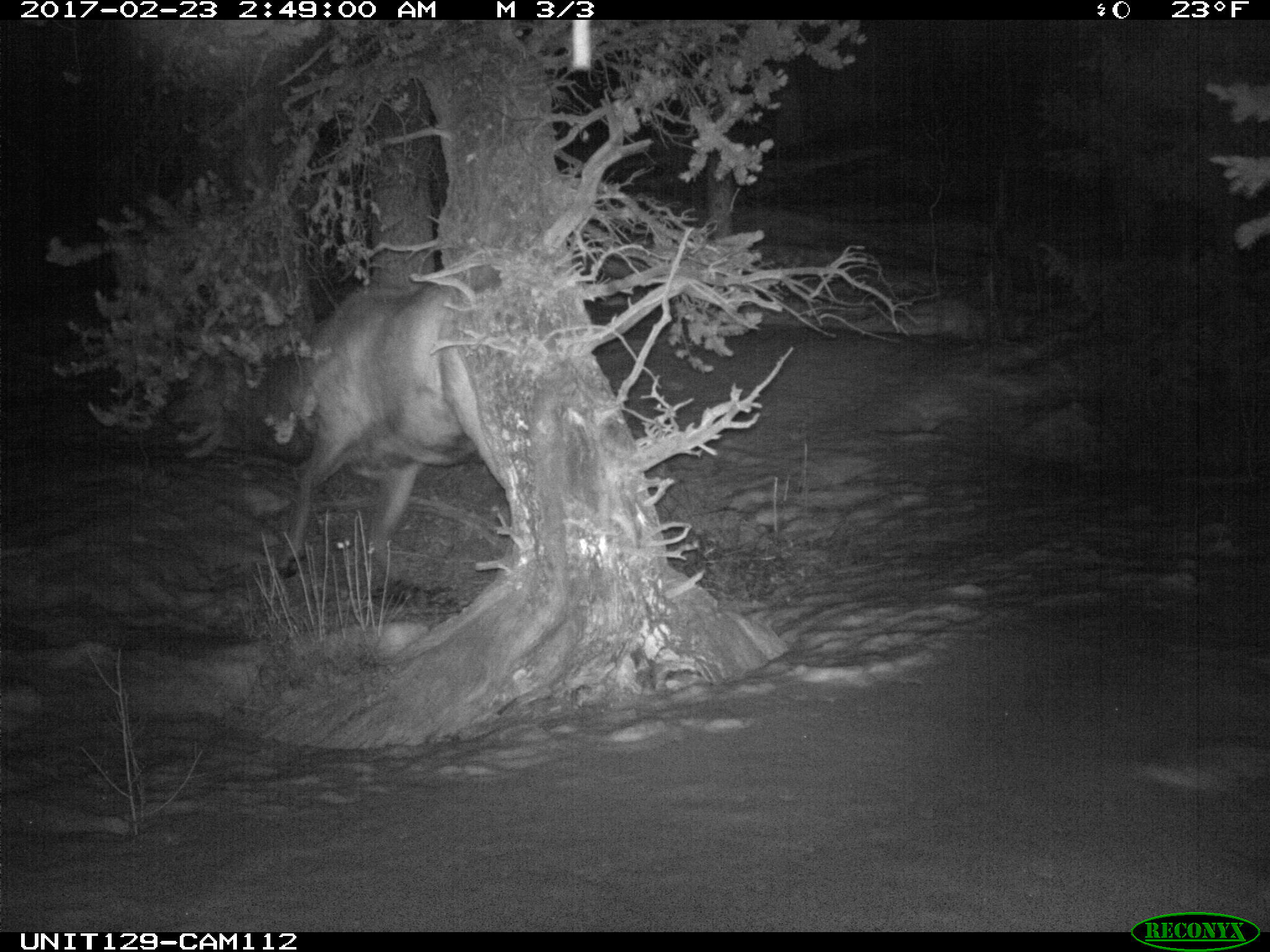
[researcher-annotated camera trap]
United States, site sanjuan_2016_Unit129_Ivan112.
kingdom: Animalia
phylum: Chordata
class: Mammalia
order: Artiodactyla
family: Cervidae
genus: Cervus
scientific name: Cervus elaphus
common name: red deer